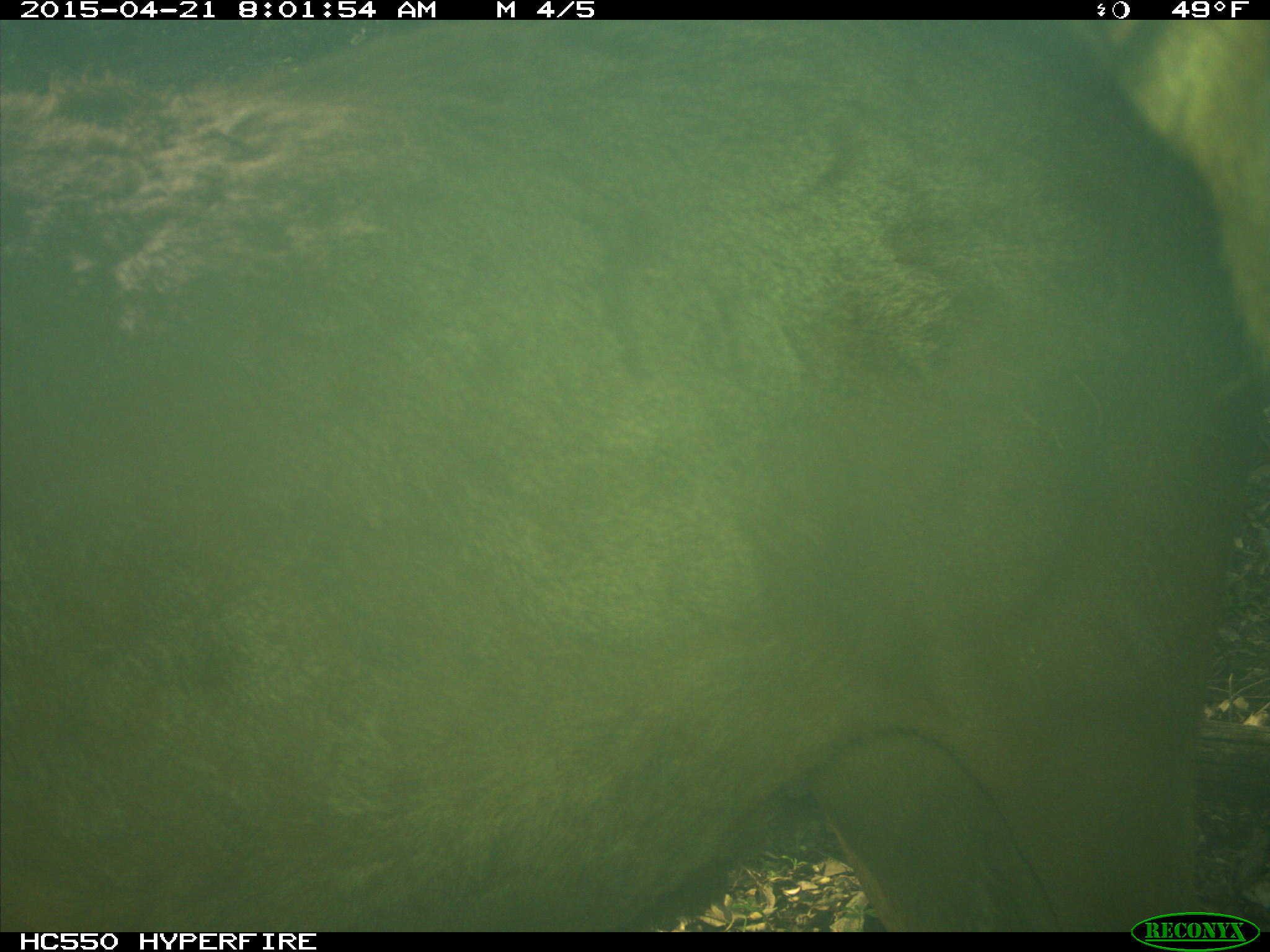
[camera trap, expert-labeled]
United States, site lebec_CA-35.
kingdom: Animalia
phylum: Chordata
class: Mammalia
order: Artiodactyla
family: Cervidae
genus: Cervus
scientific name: Cervus canadensis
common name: elk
Cervus canadensis (elk).